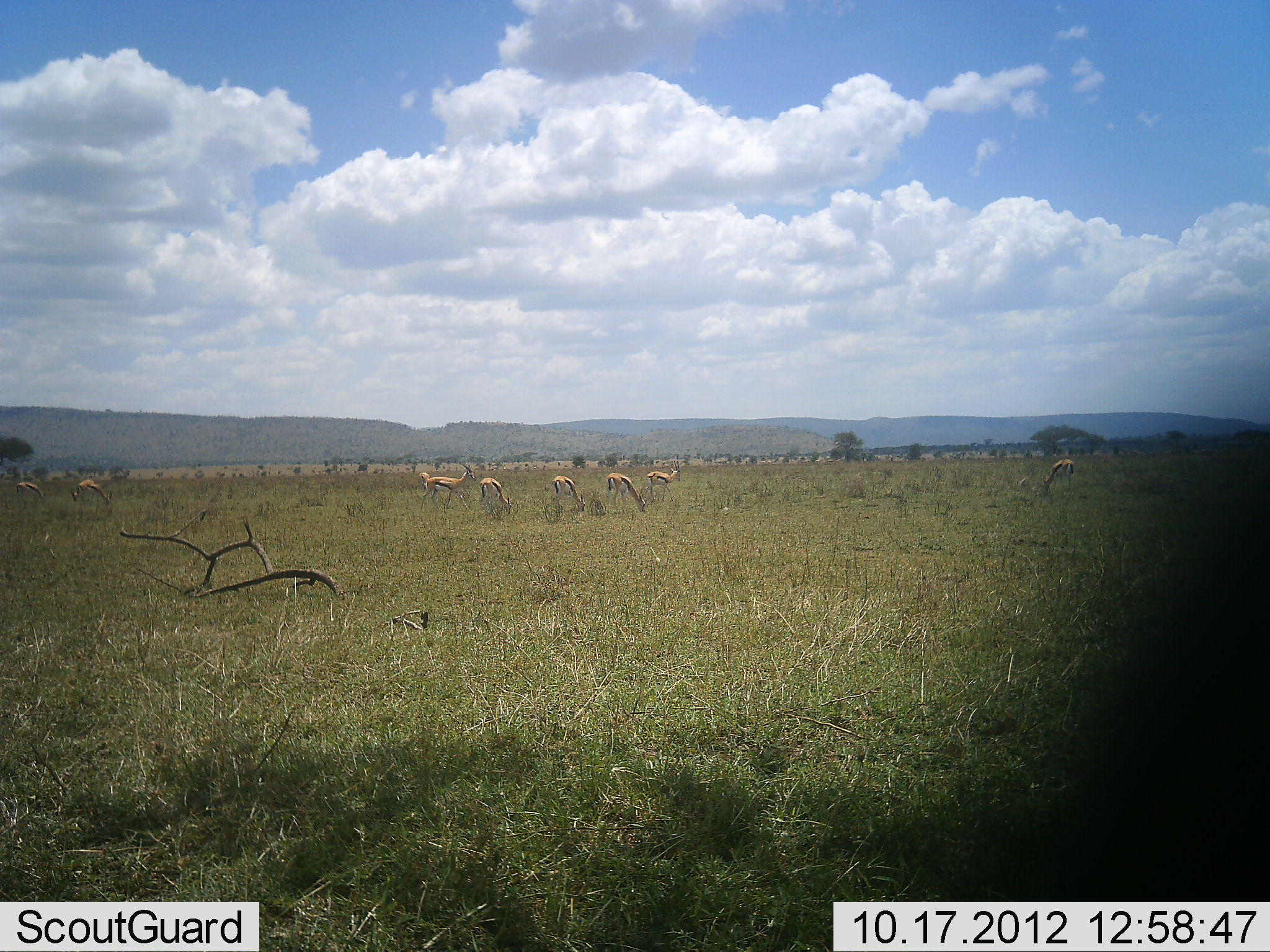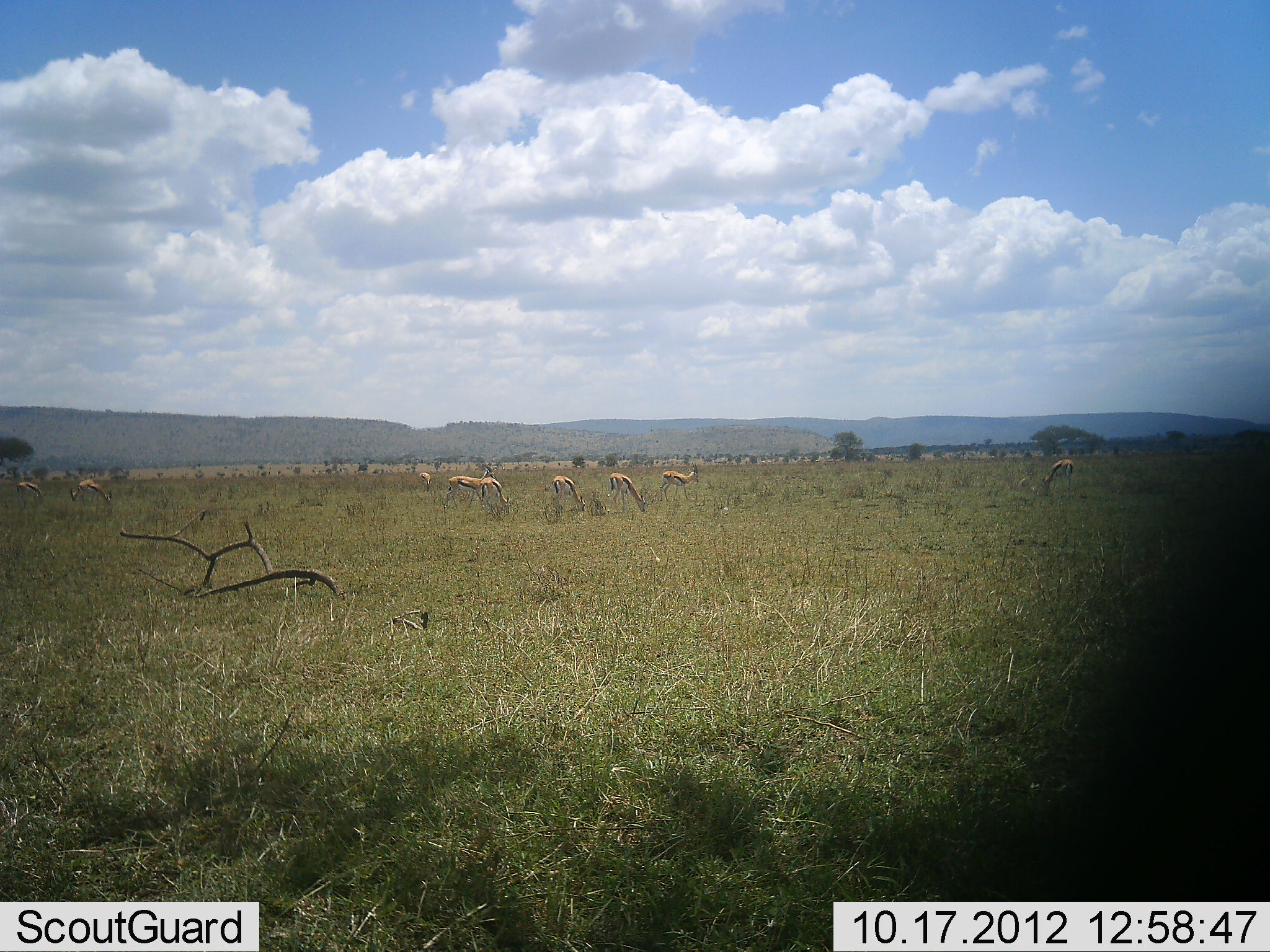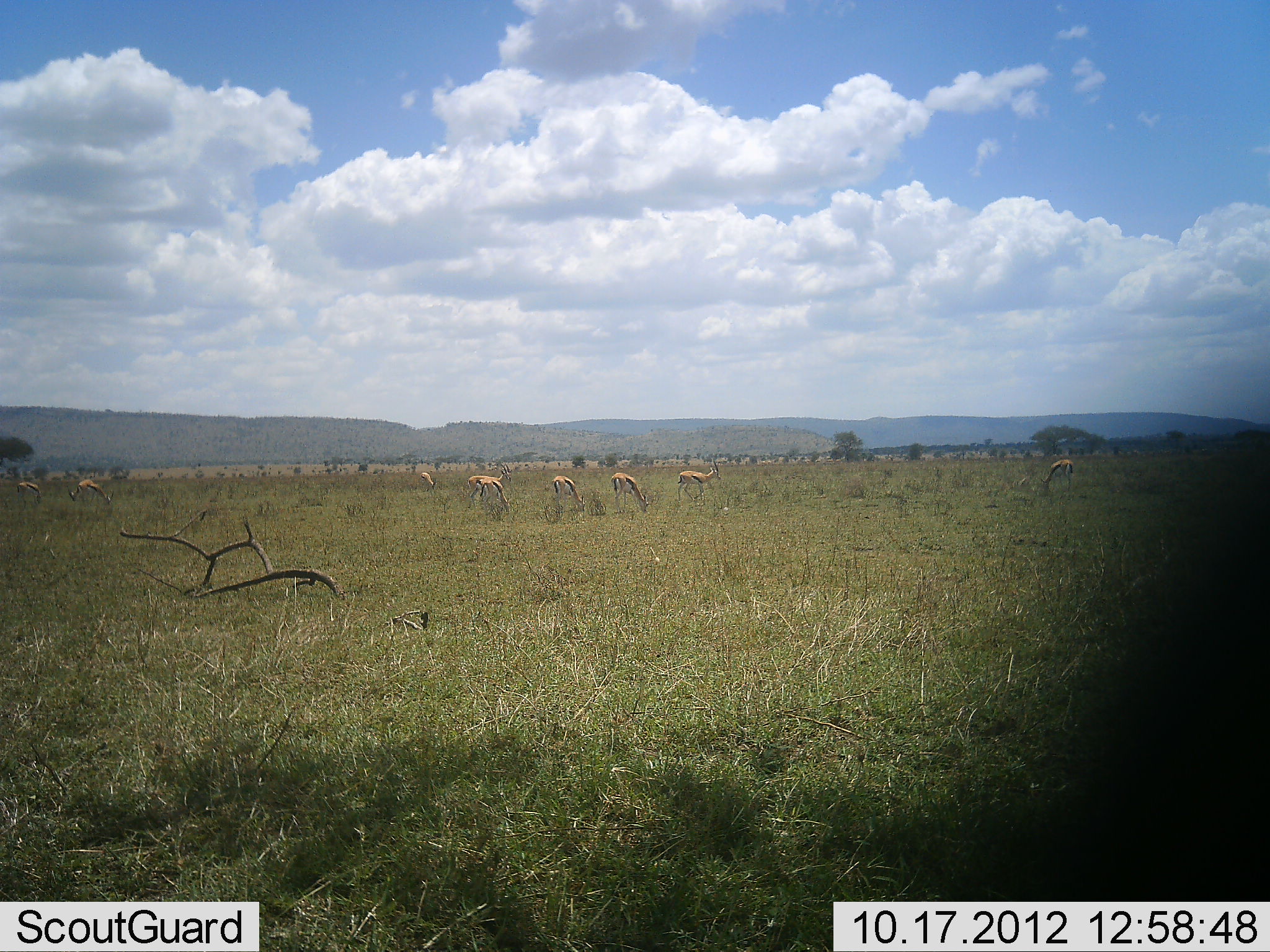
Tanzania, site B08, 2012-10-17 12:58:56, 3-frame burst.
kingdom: Animalia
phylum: Chordata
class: Mammalia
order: Artiodactyla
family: Bovidae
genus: Eudorcas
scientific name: Eudorcas thomsonii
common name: thomson's gazelle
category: gazellethomsons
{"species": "gazellethomsons (thomson's gazelle) (Eudorcas thomsonii)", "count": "9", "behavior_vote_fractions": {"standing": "30%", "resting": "0%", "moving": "50%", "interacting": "0%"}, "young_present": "0%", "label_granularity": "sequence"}